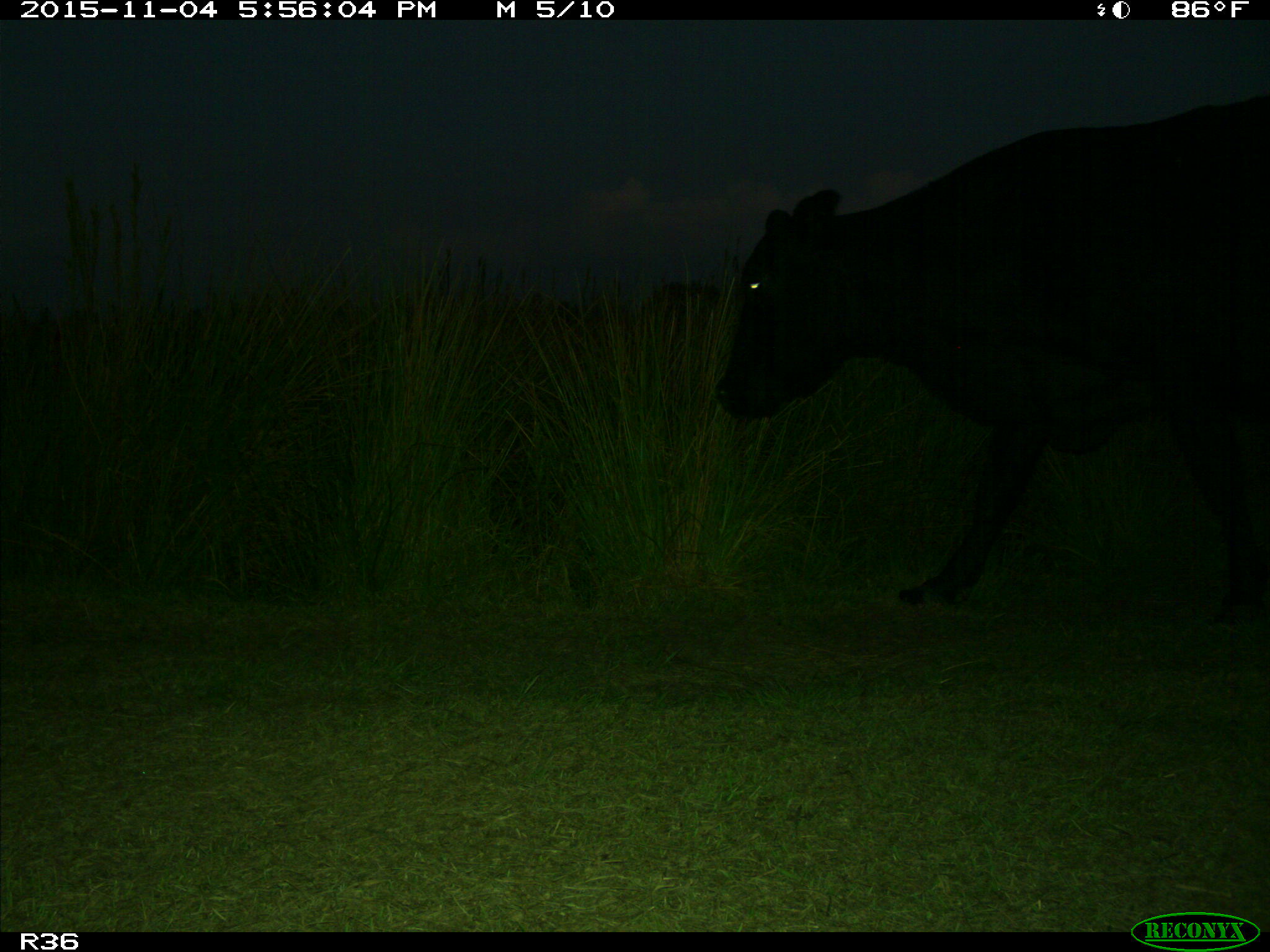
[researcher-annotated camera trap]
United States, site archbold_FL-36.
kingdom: Animalia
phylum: Chordata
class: Mammalia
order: Artiodactyla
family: Bovidae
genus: Bos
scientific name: Bos taurus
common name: domestic cow